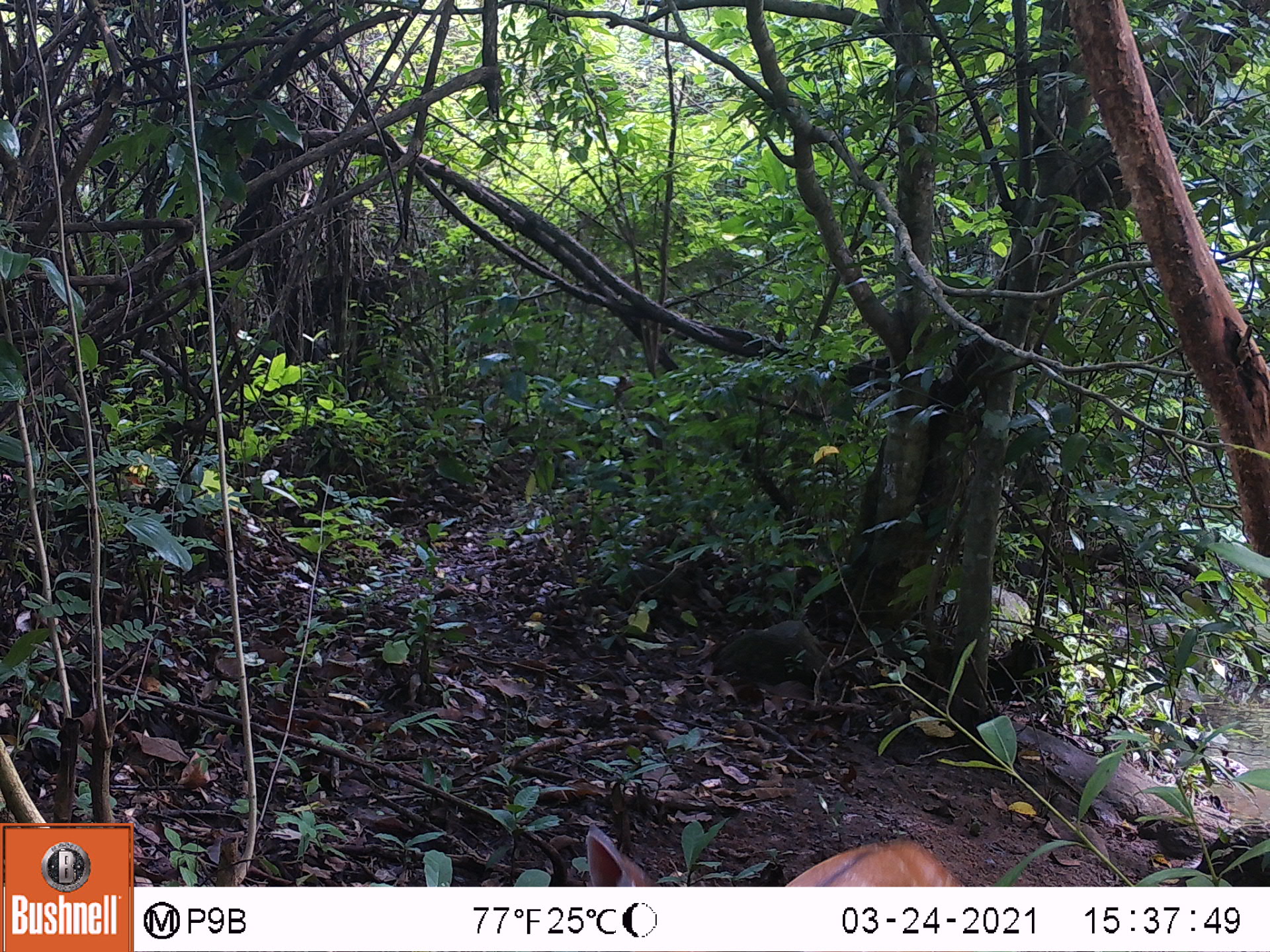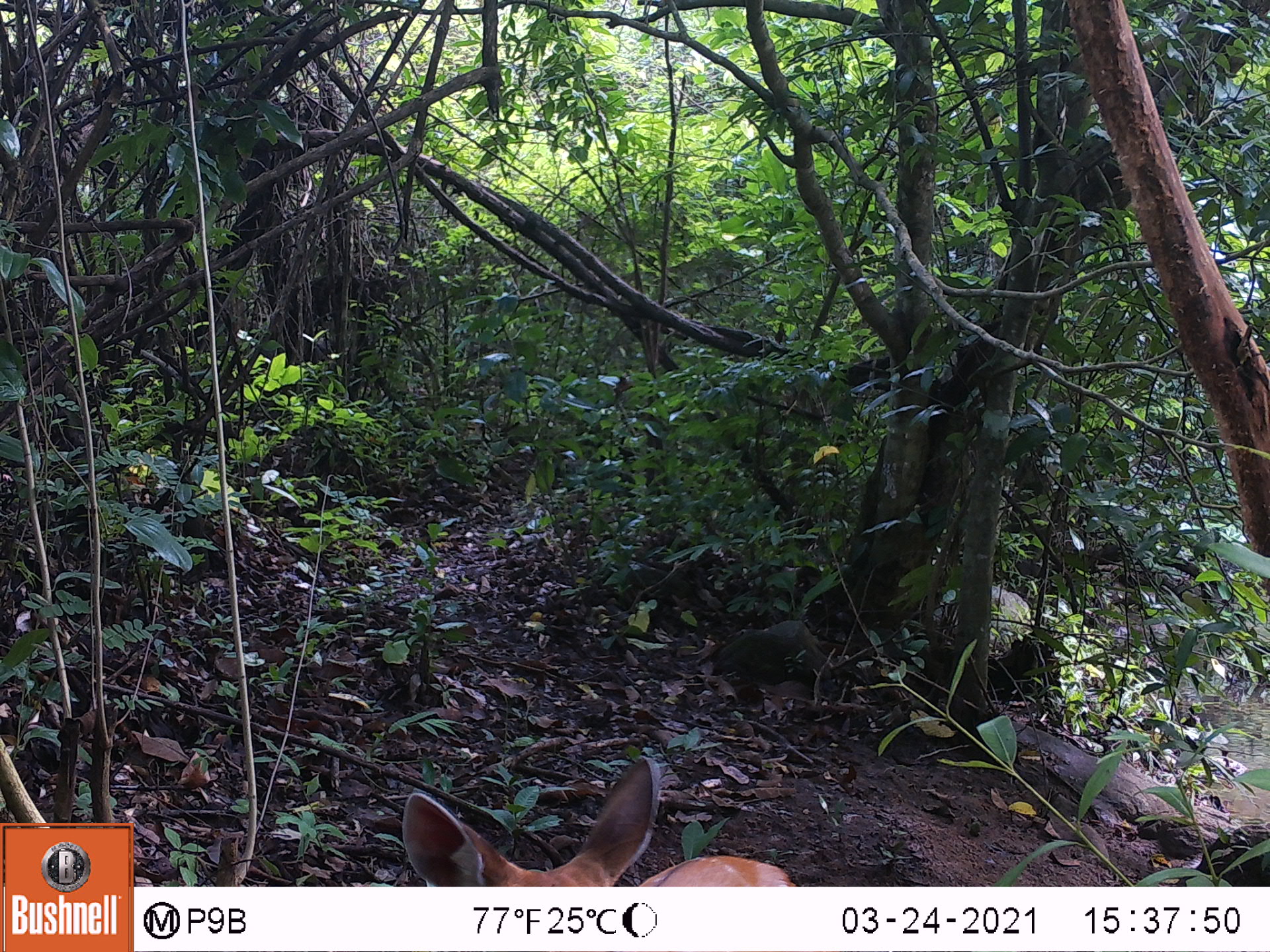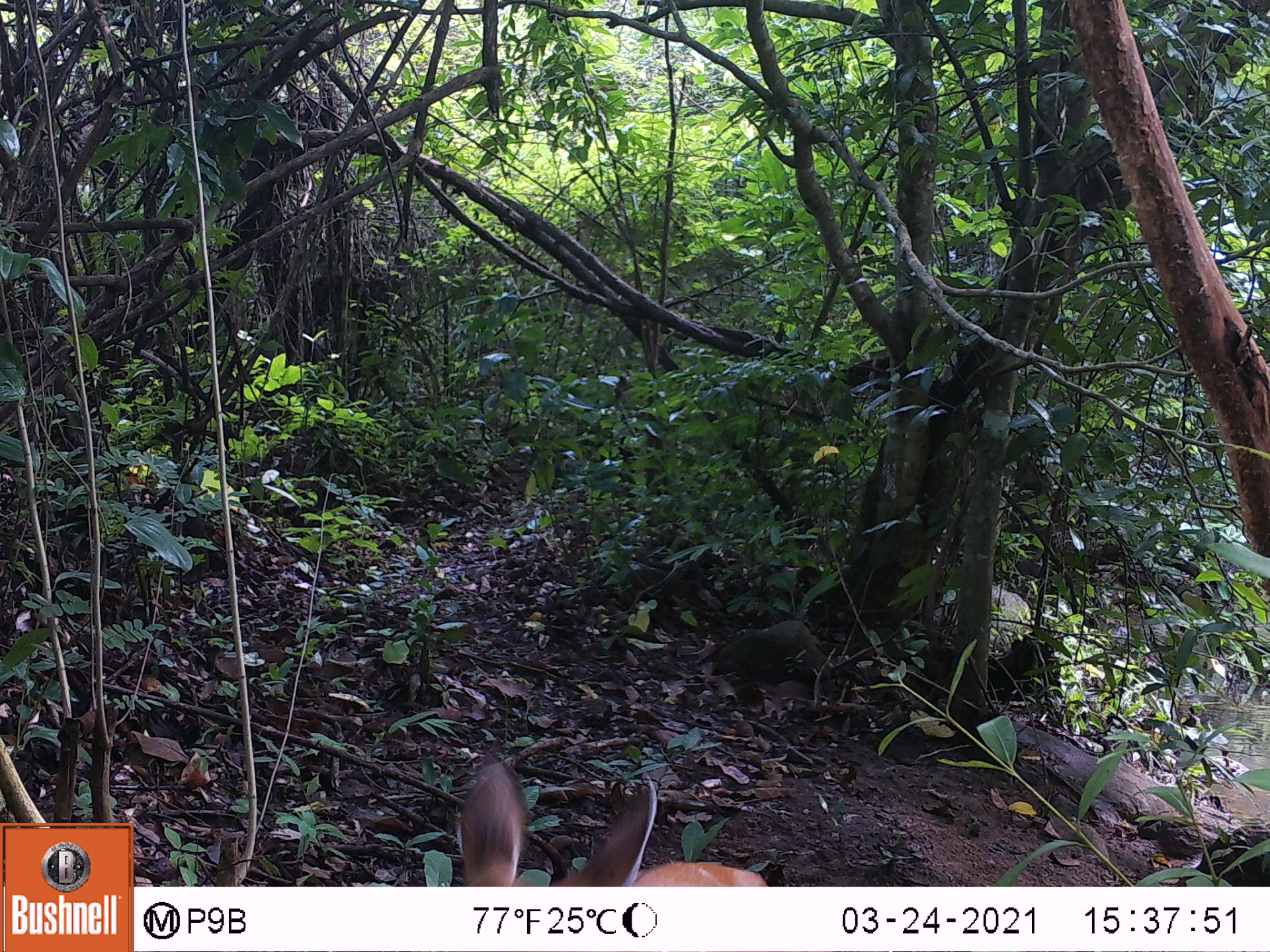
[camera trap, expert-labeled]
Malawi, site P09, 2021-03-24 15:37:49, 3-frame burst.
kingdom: Animalia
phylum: Chordata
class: Mammalia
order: Artiodactyla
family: Bovidae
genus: Tragelaphus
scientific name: Tragelaphus sylvaticus sylvaticus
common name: cape bushbuck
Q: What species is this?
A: Cape bushbuck (Tragelaphus sylvaticus sylvaticus).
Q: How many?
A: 1.